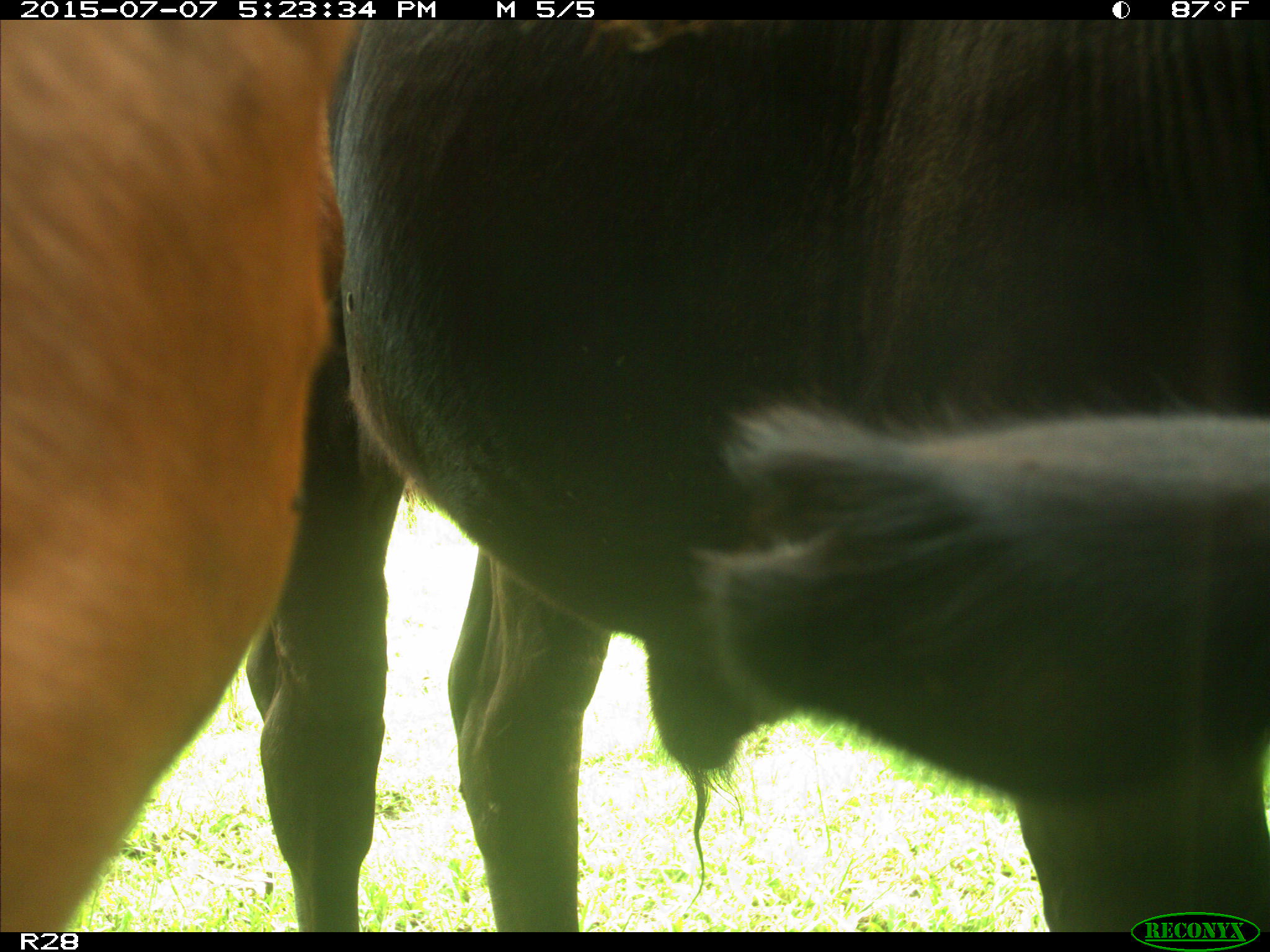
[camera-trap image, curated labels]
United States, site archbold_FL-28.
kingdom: Animalia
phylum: Chordata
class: Mammalia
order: Artiodactyla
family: Bovidae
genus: Bos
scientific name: Bos taurus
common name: domestic cow